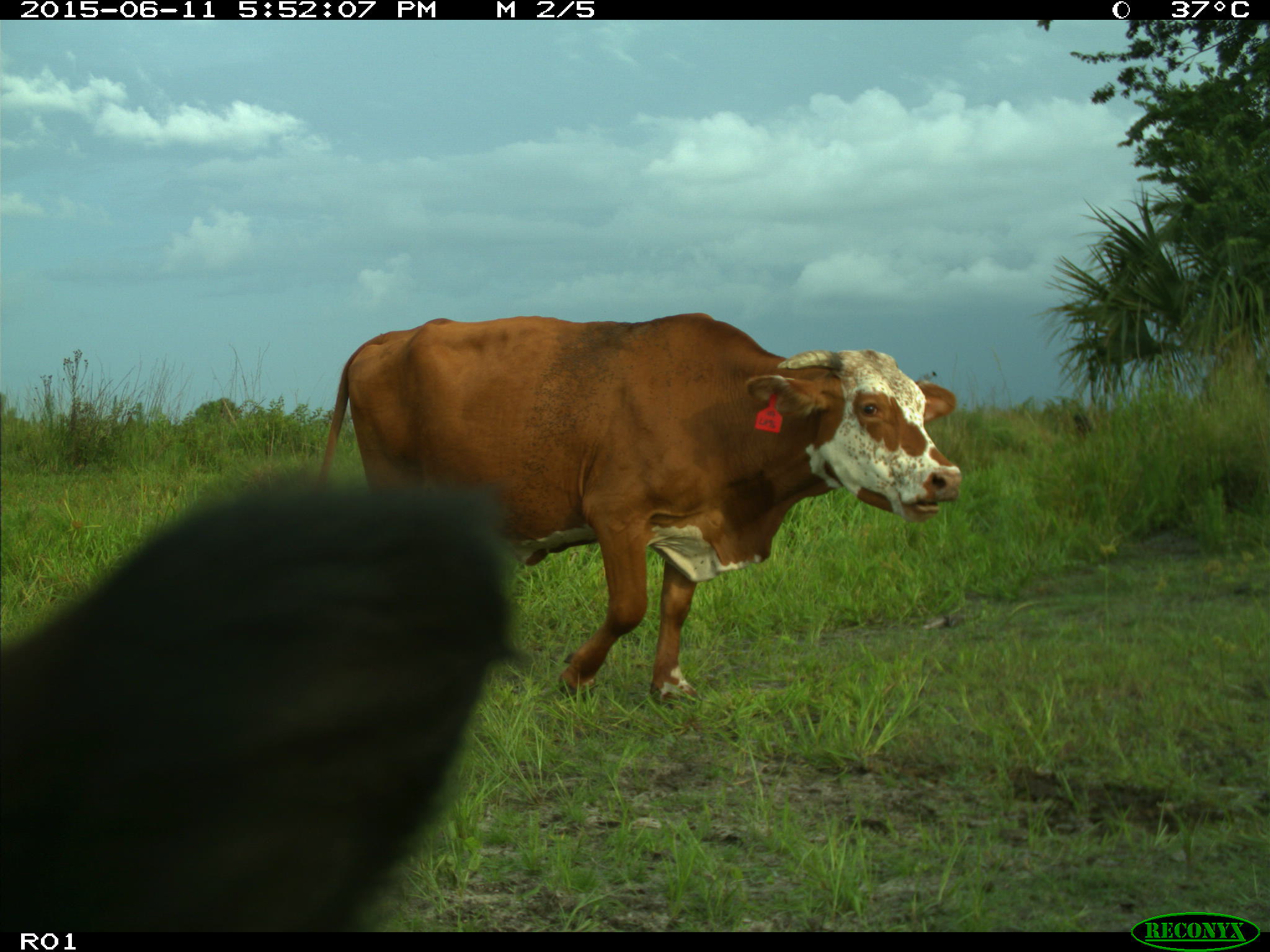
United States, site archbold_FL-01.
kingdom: Animalia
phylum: Chordata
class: Mammalia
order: Artiodactyla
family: Bovidae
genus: Bos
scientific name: Bos taurus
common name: domestic cow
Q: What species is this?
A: Bos taurus (domestic cow).